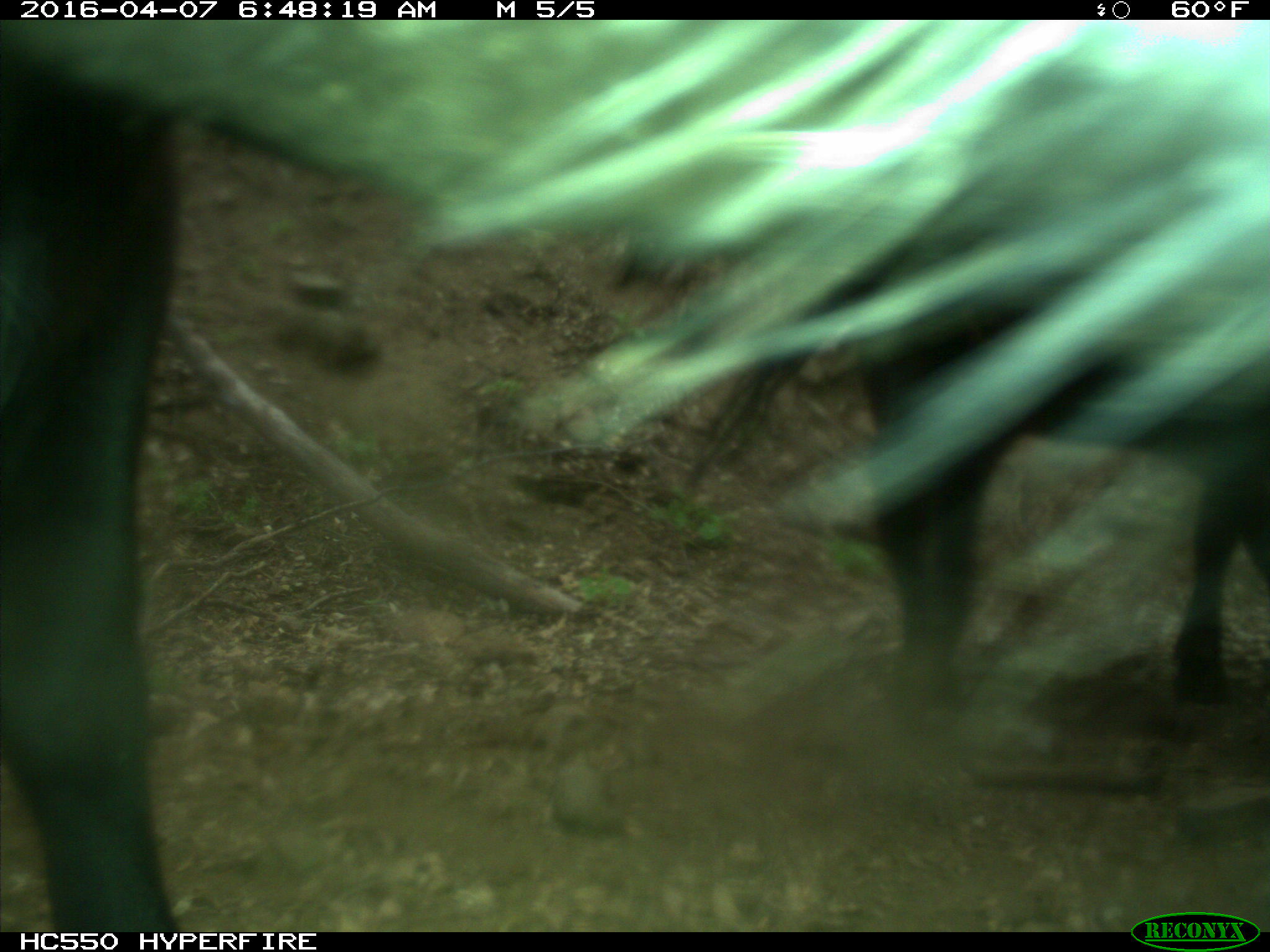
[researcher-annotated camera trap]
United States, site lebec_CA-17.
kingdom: Animalia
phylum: Chordata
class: Mammalia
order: Artiodactyla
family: Bovidae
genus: Bos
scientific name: Bos taurus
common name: domestic cow